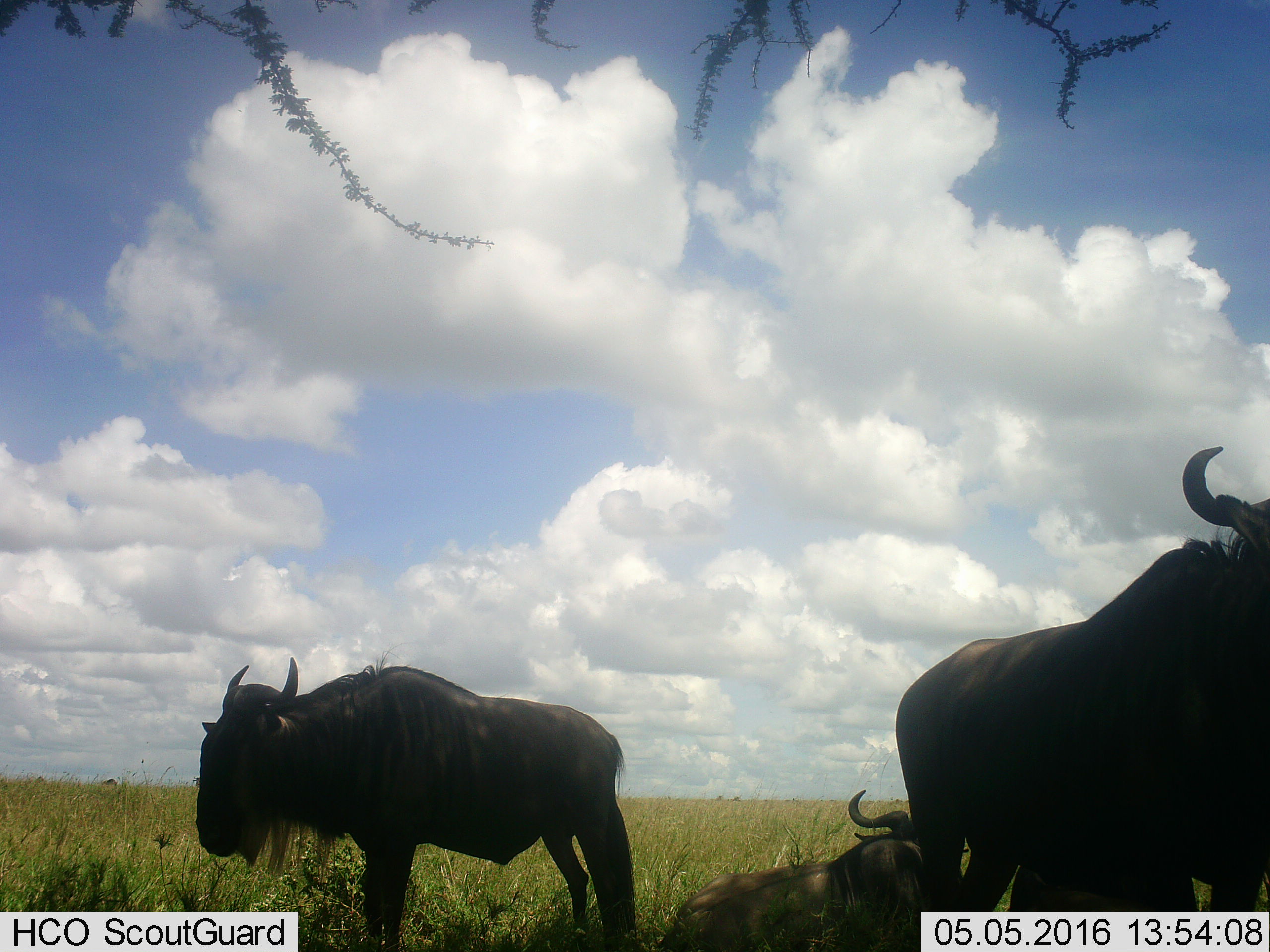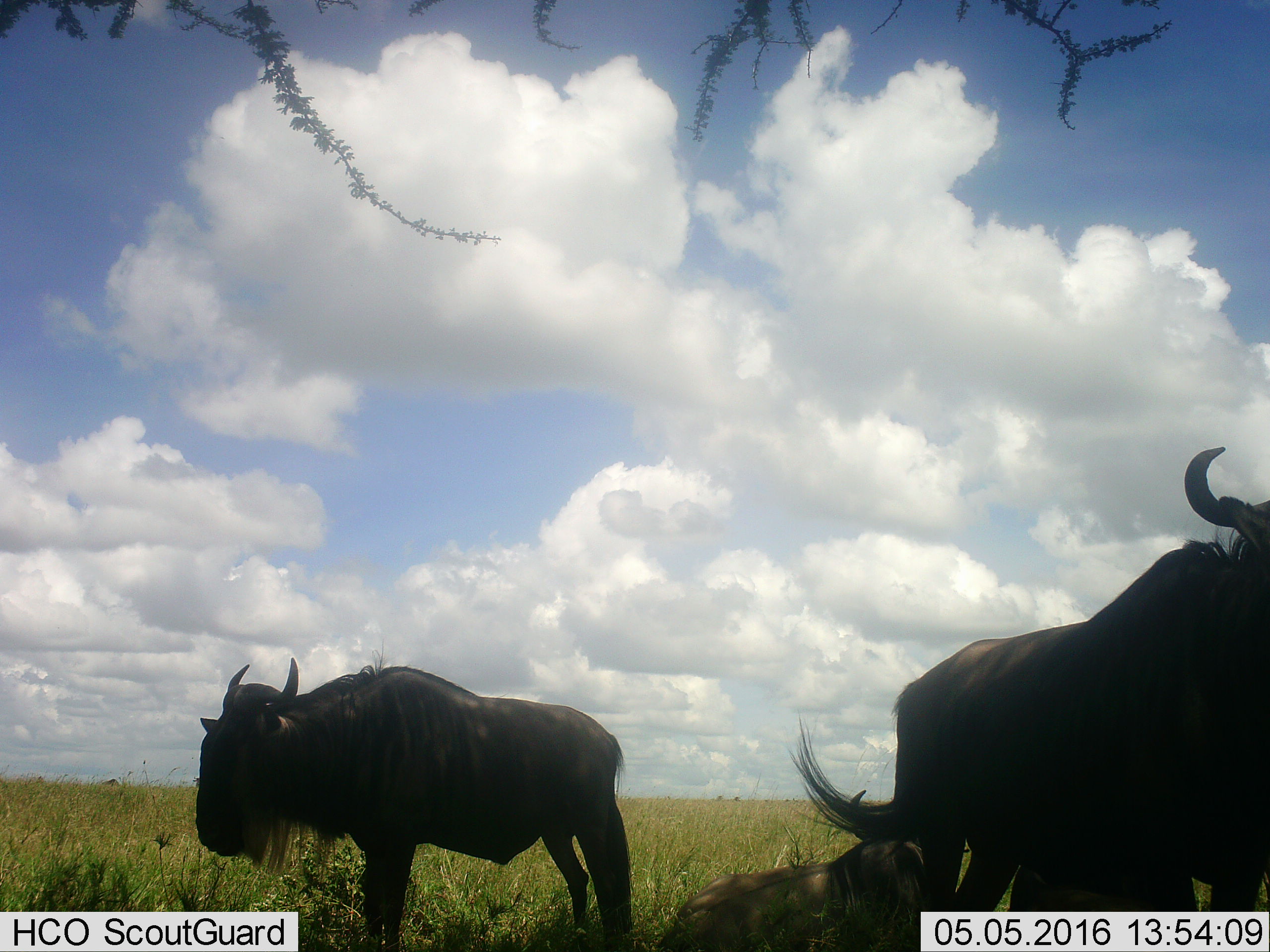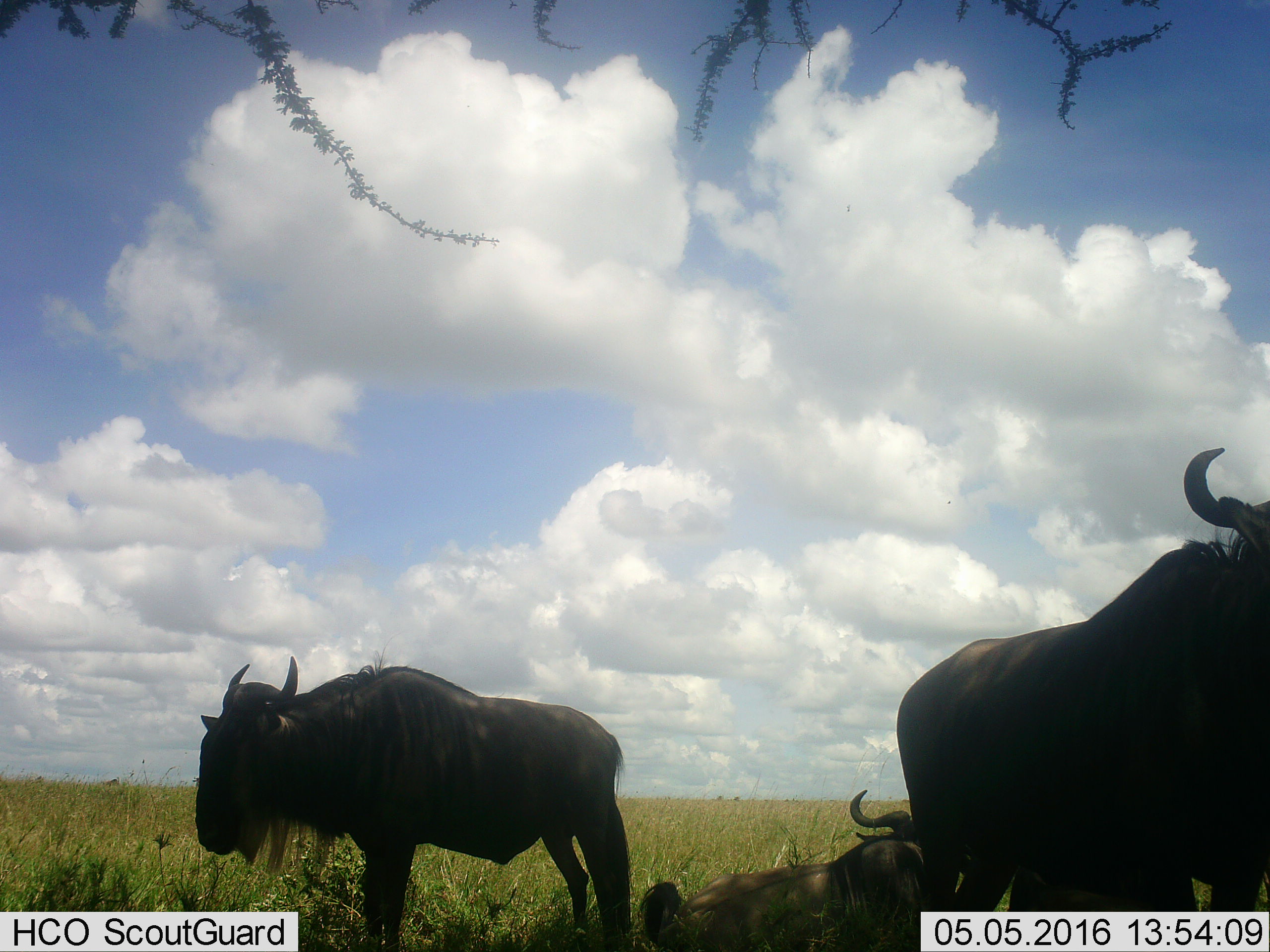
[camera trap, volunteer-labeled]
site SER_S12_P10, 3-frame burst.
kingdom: Animalia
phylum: Chordata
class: Mammalia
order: Artiodactyla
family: Bovidae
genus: Connochaetes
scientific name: Connochaetes taurinus taurinus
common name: blue wildebeest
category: wildebeestblue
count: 3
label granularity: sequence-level